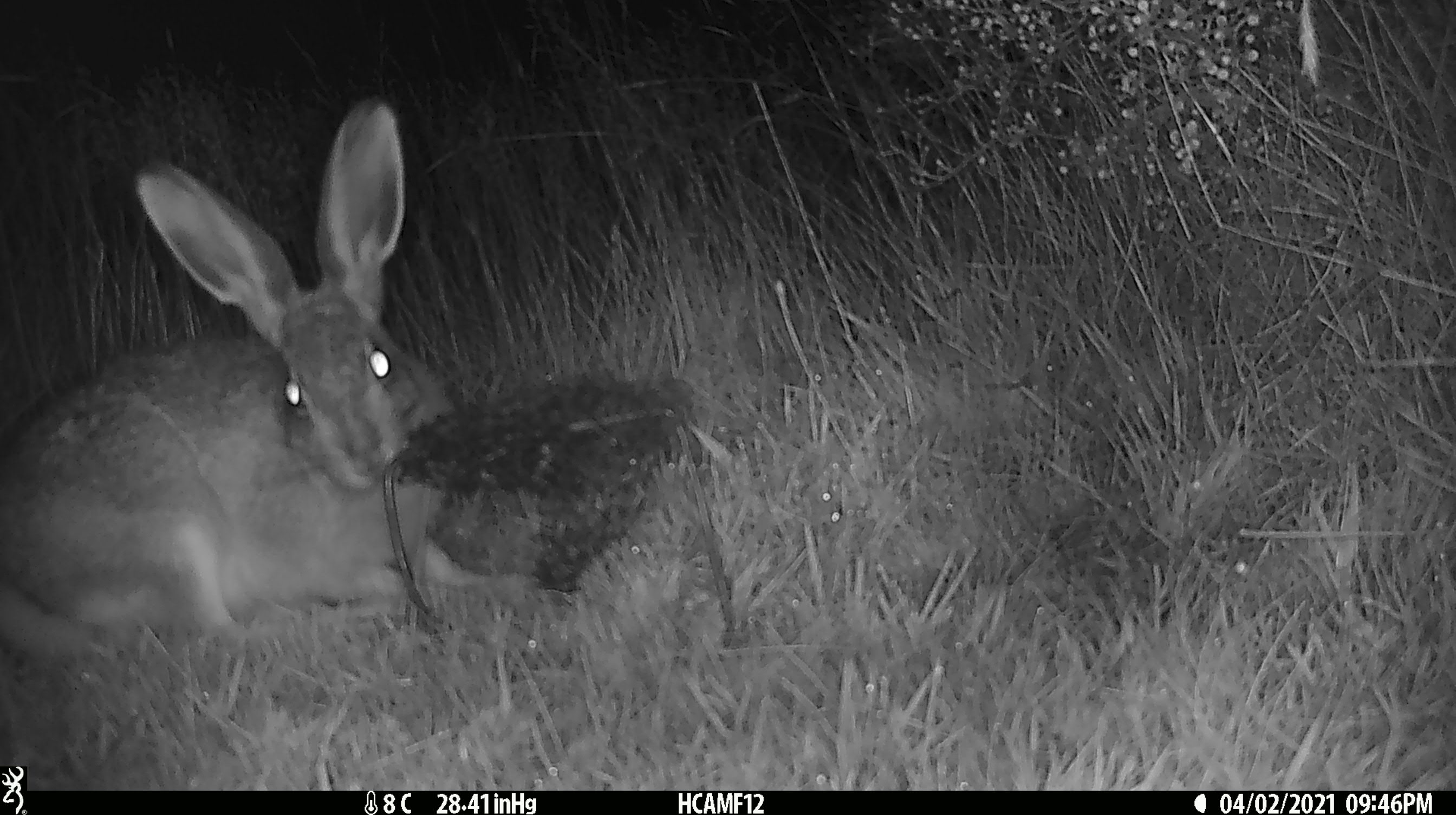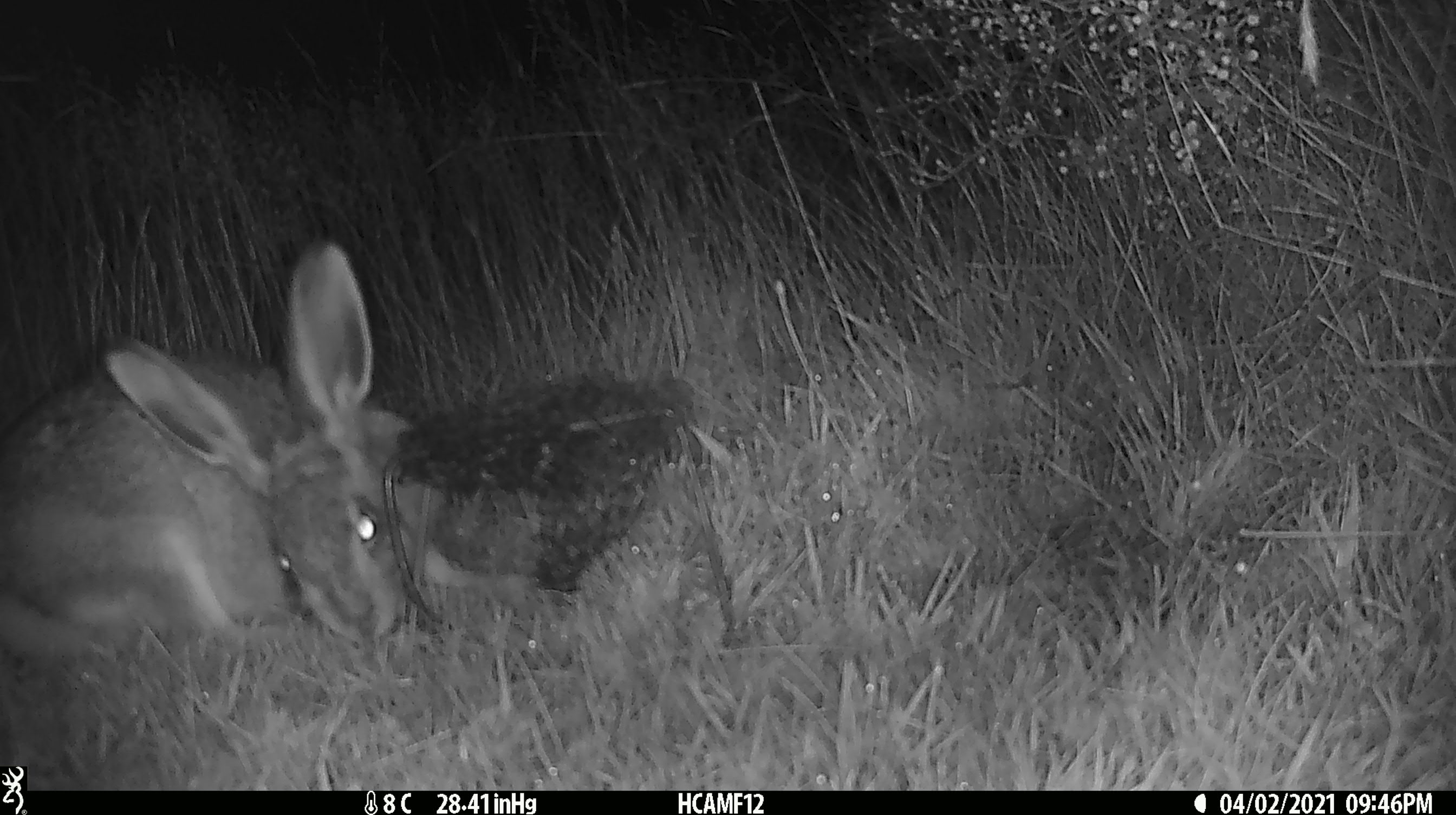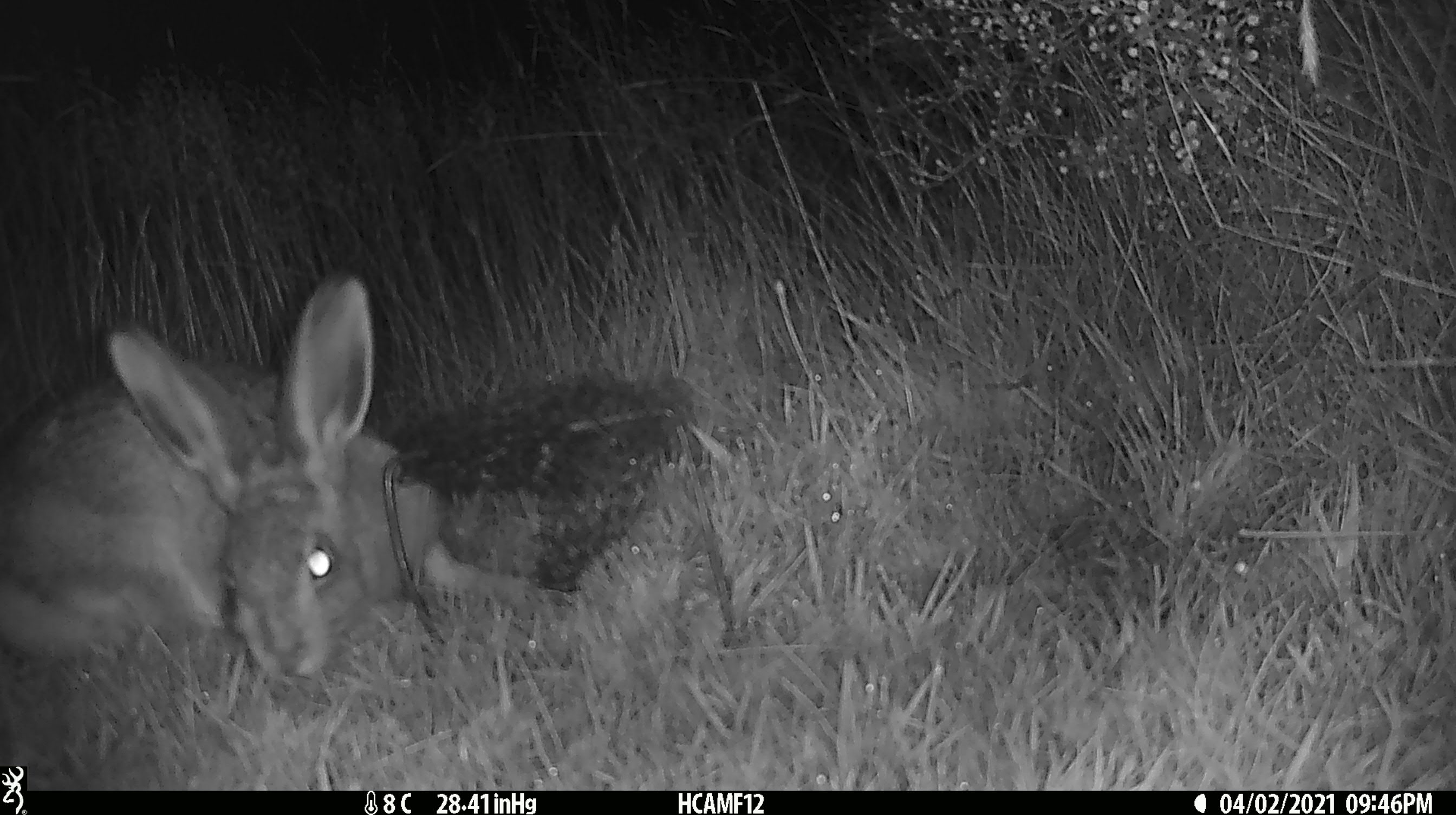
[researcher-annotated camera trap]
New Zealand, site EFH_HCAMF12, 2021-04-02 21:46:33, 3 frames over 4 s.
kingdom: Animalia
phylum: Chordata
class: Mammalia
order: Lagomorpha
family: Leporidae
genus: Lepus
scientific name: Lepus europaeus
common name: brown hare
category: hare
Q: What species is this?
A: Hare (brown hare) (Lepus europaeus).